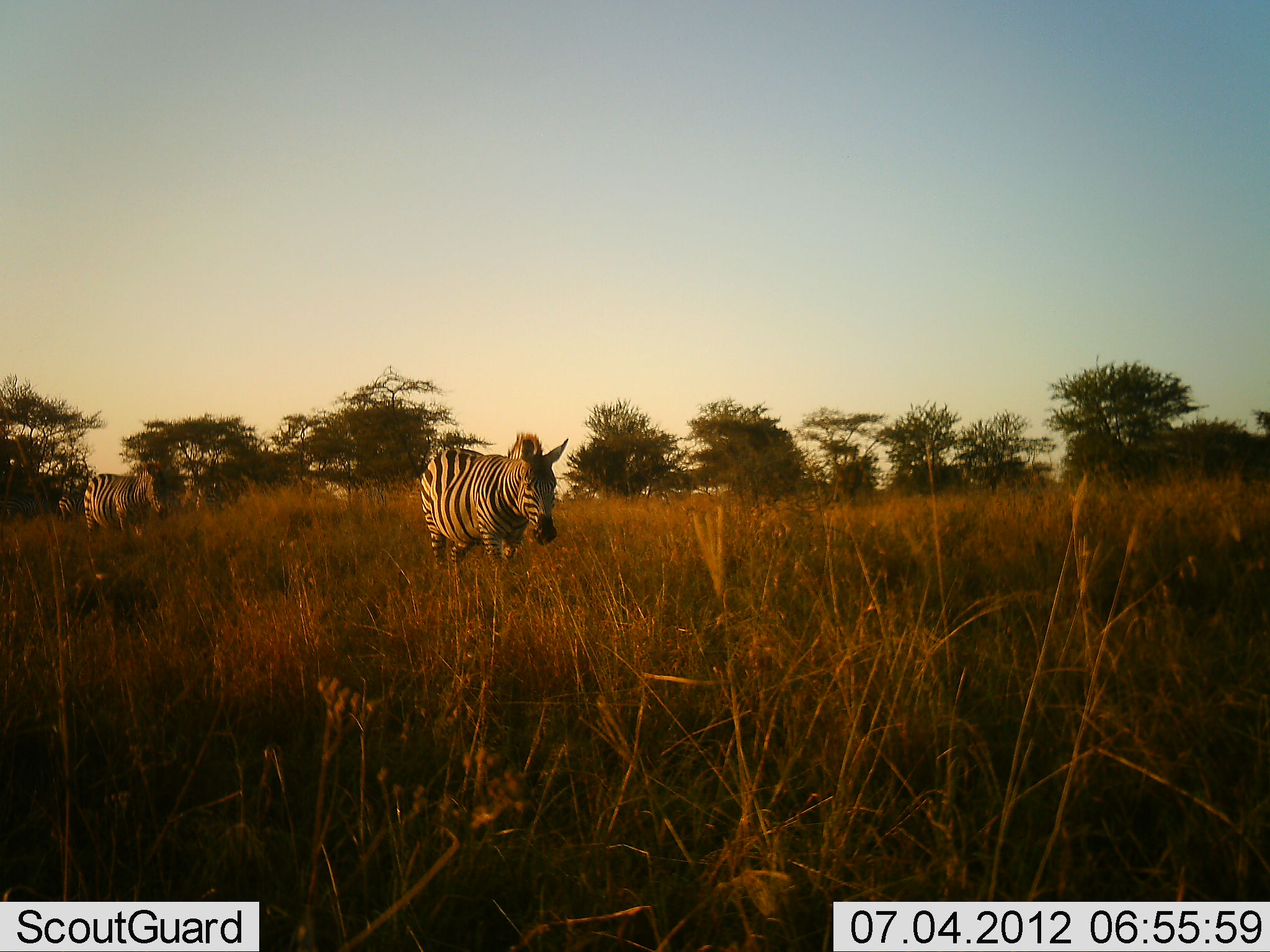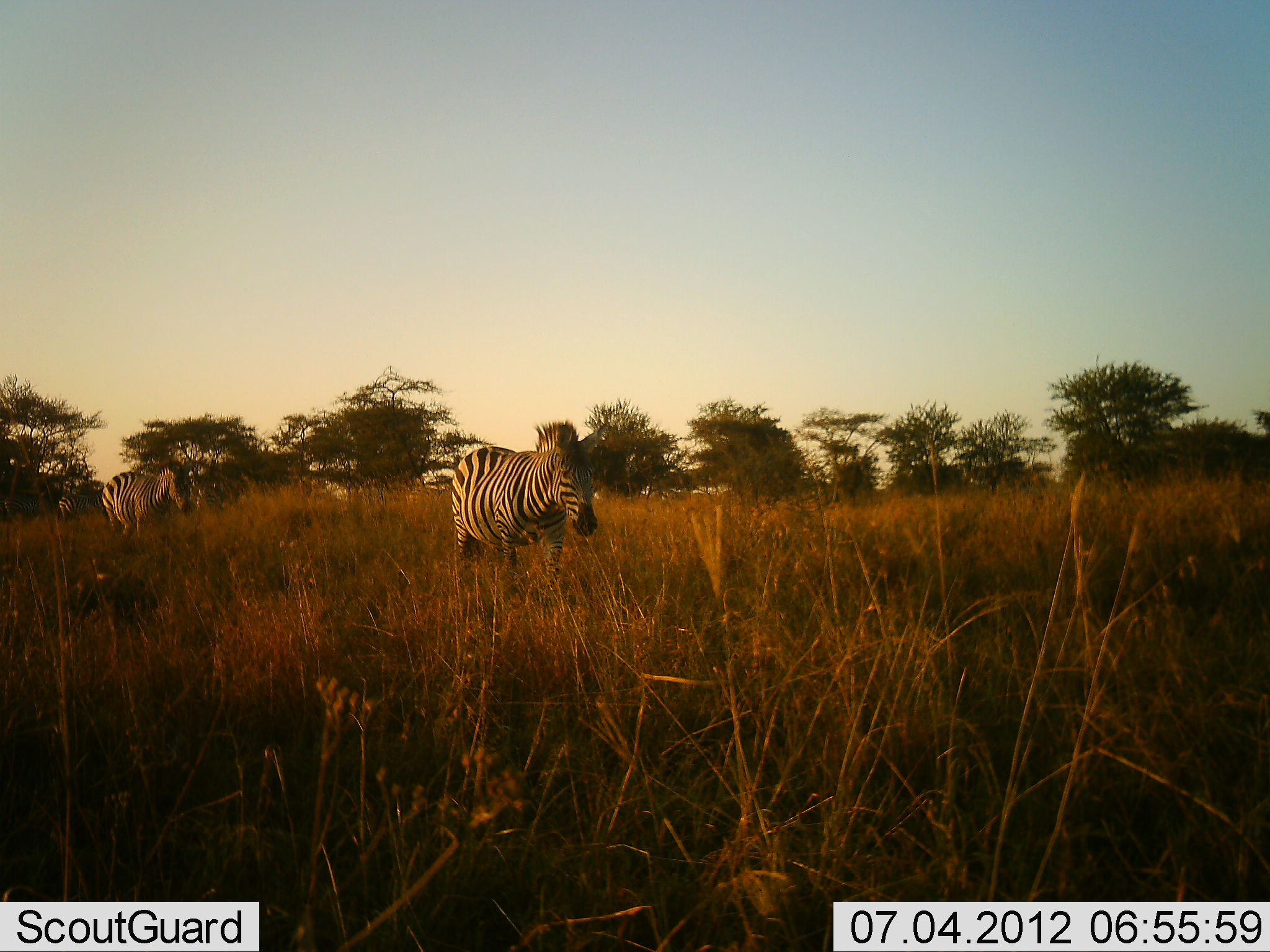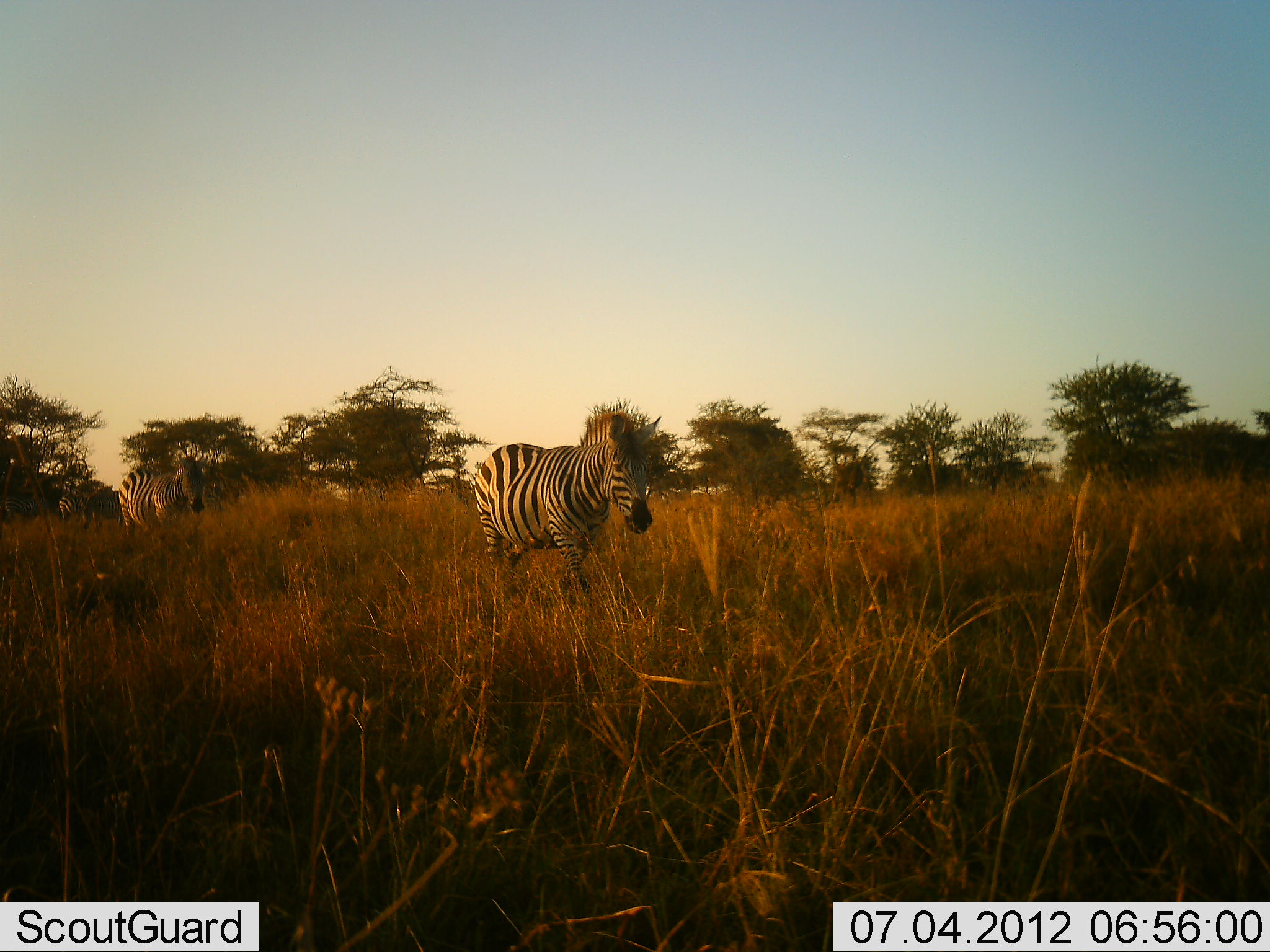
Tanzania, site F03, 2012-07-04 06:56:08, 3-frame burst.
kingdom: Animalia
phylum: Chordata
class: Mammalia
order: Perissodactyla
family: Equidae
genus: Equus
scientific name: Equus quagga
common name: plains zebra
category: zebra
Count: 2.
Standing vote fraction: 0%.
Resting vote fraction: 0%.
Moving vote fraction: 100%.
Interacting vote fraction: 0%.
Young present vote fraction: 0%.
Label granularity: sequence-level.